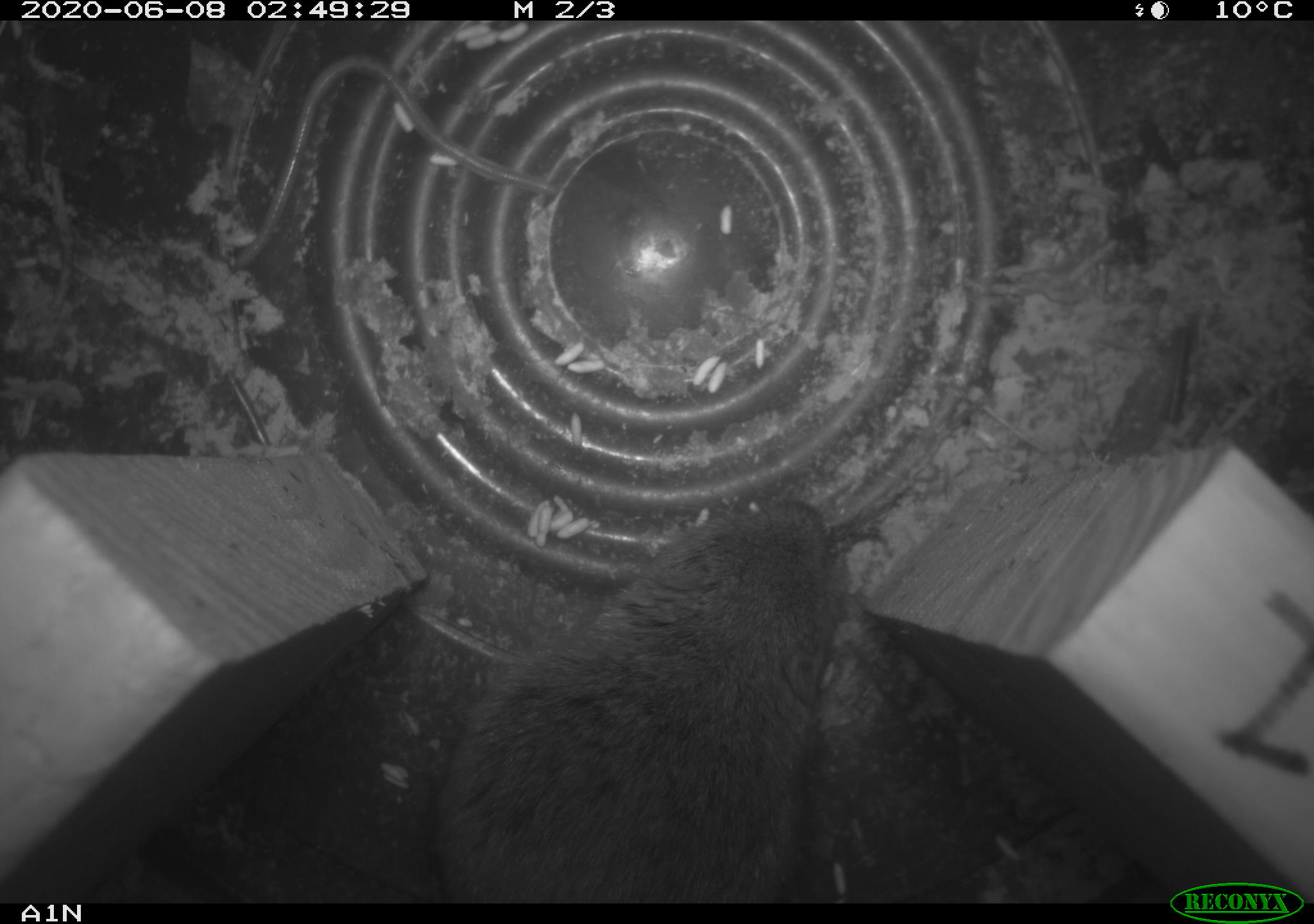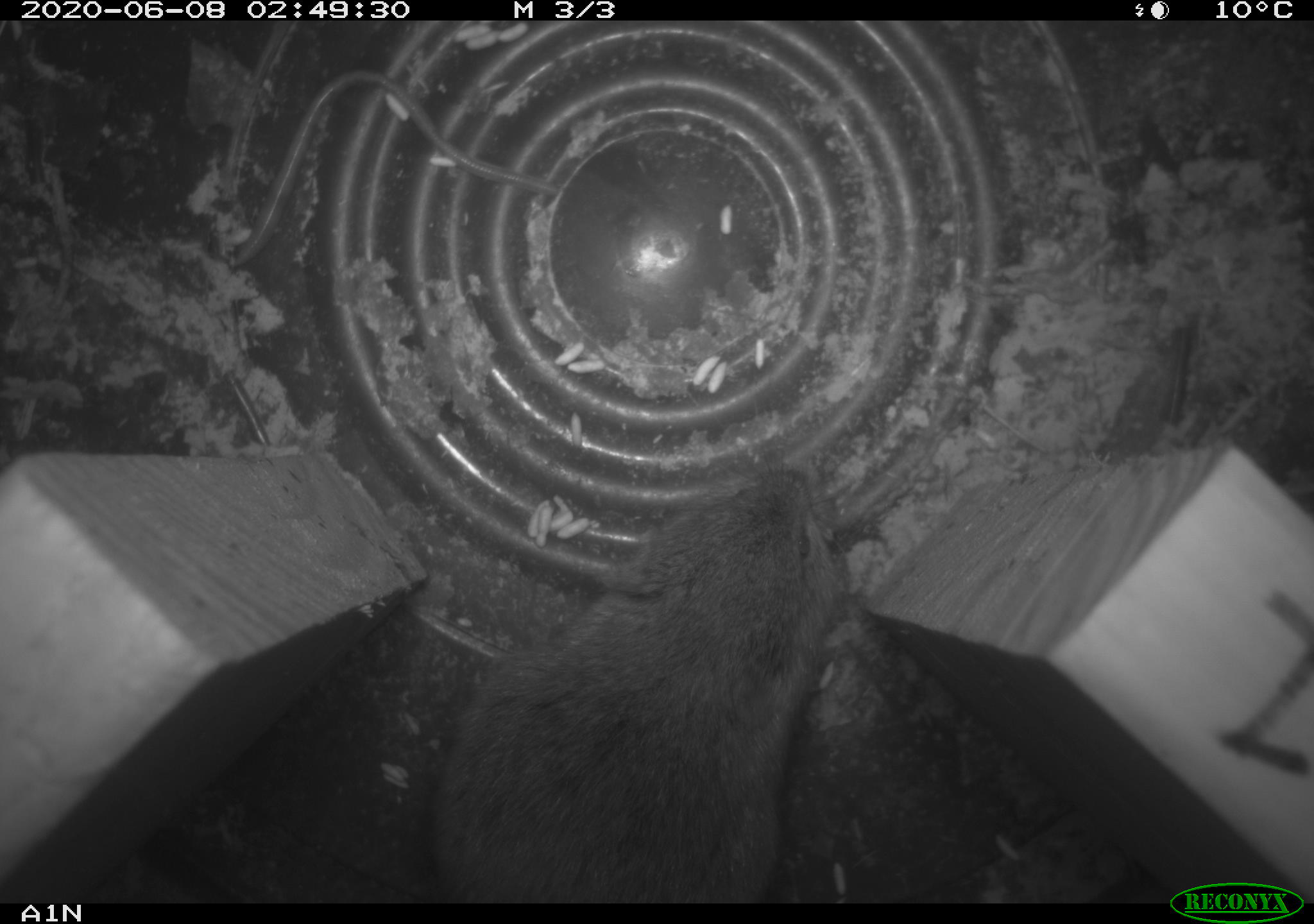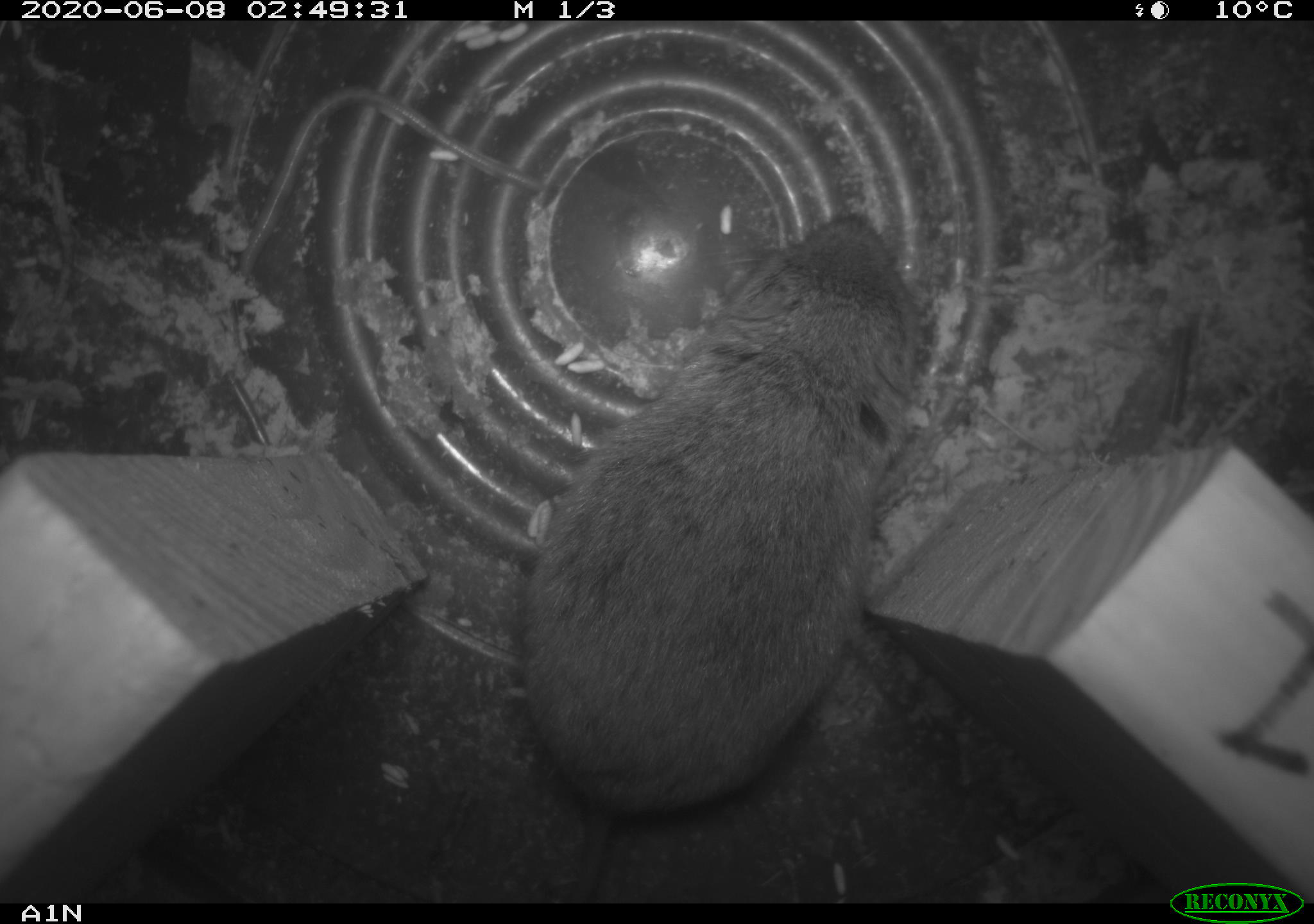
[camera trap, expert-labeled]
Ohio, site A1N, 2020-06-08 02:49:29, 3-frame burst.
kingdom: Animalia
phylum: Chordata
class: Mammalia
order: Rodentia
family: Cricetidae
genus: Microtus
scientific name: Microtus pennsylvanicus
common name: meadow vole